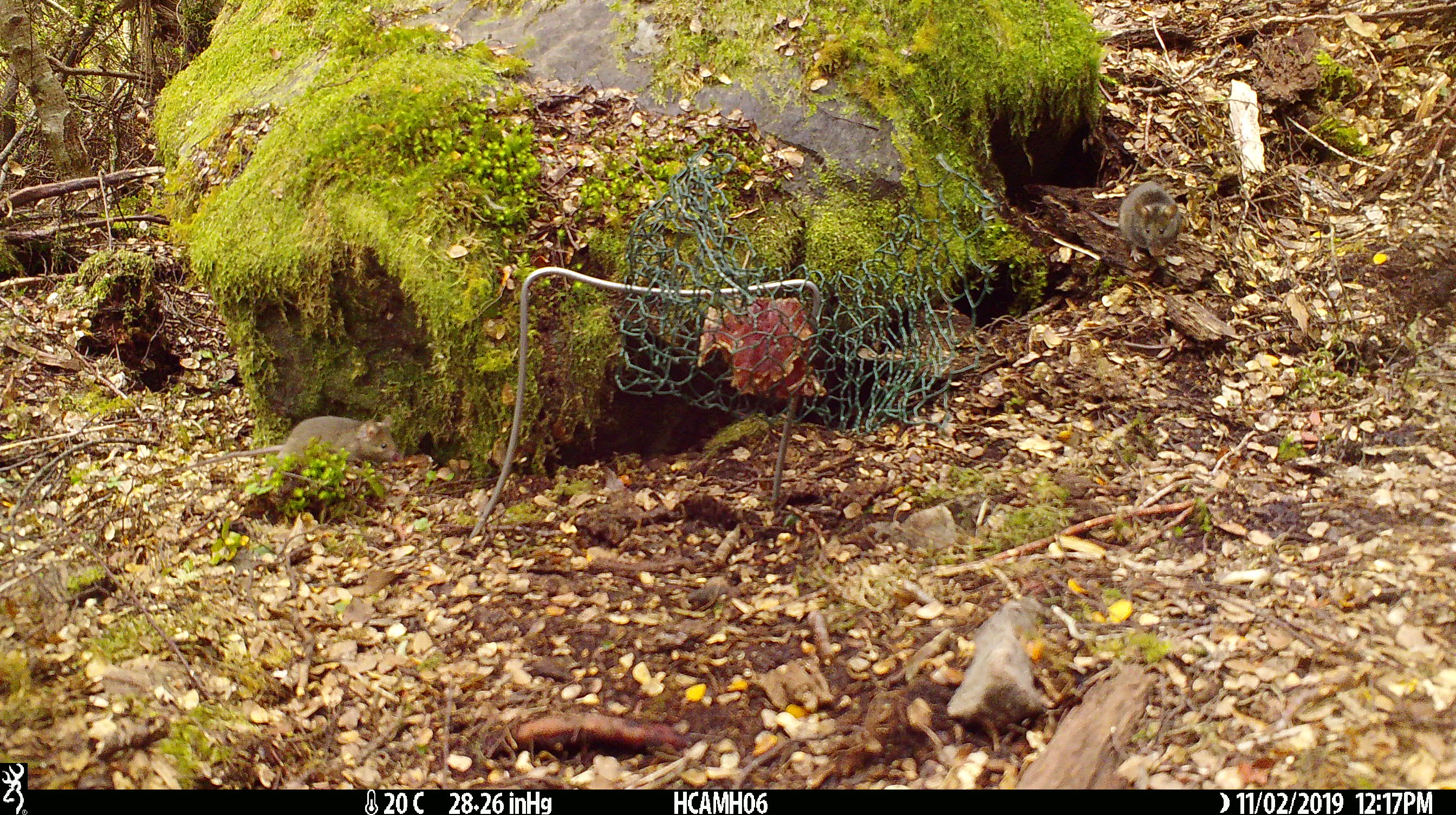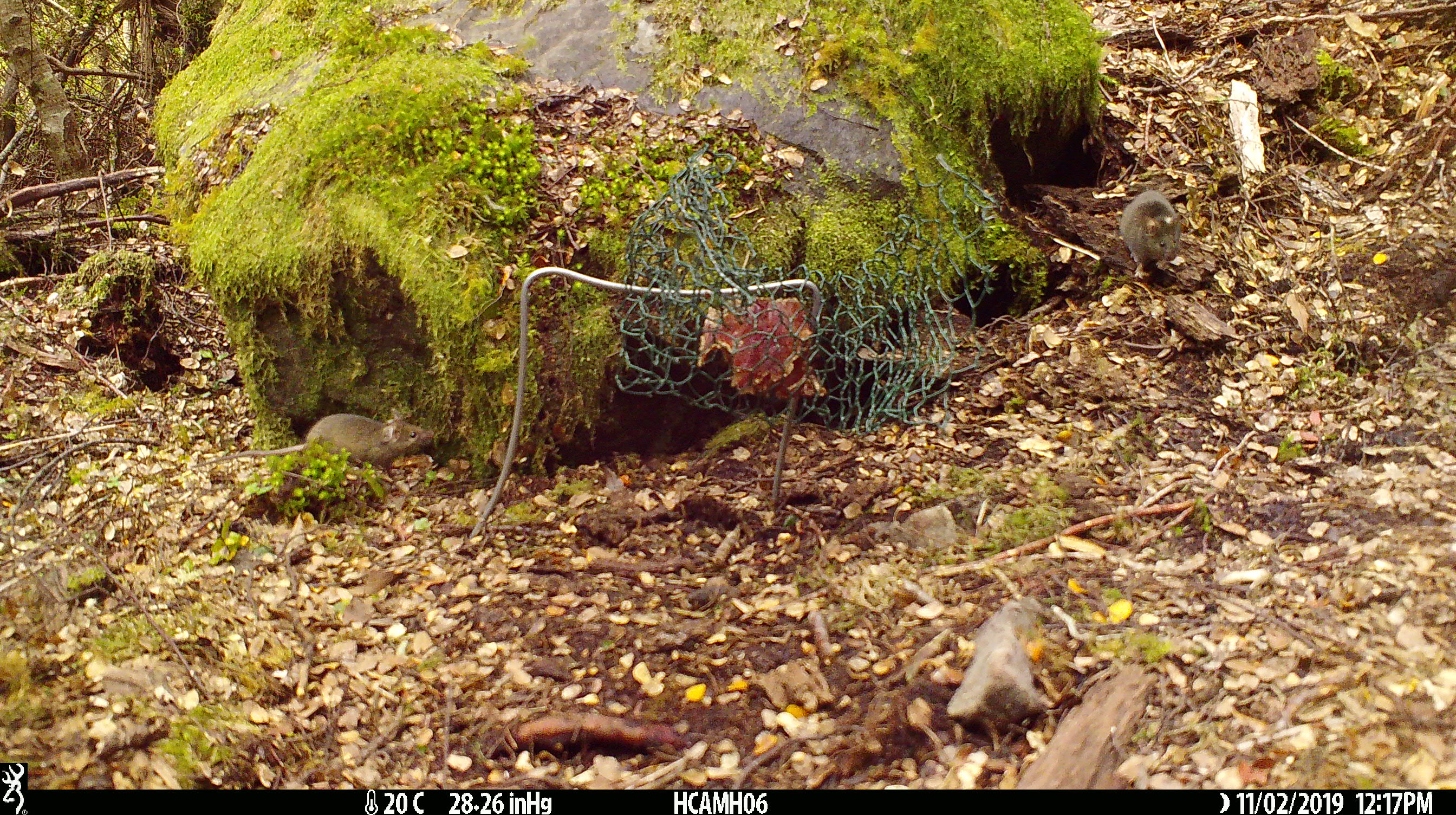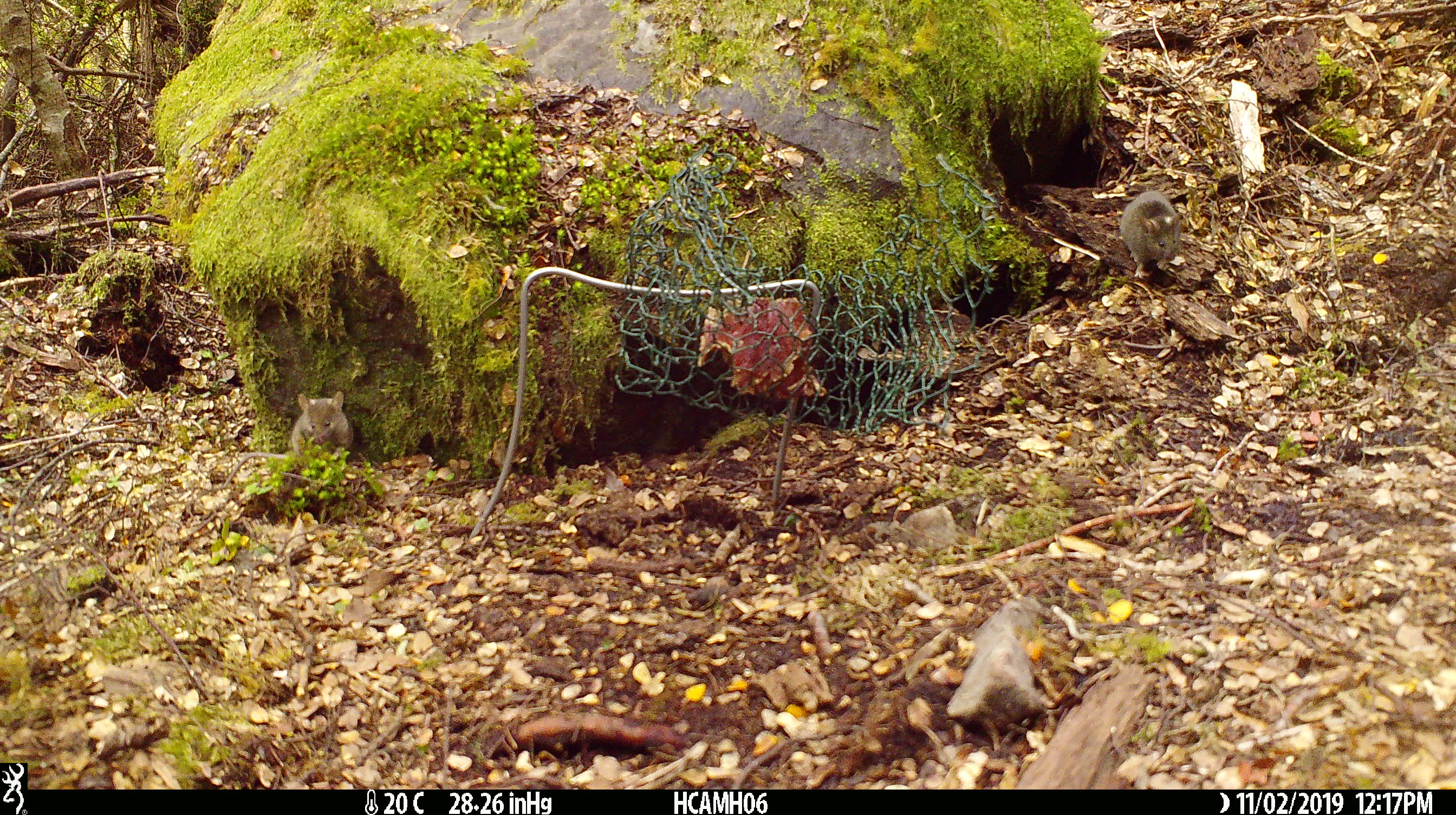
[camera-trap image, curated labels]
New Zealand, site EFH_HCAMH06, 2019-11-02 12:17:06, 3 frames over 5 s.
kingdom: Animalia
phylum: Chordata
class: Mammalia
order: Rodentia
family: Muridae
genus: Mus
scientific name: Mus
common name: mouse